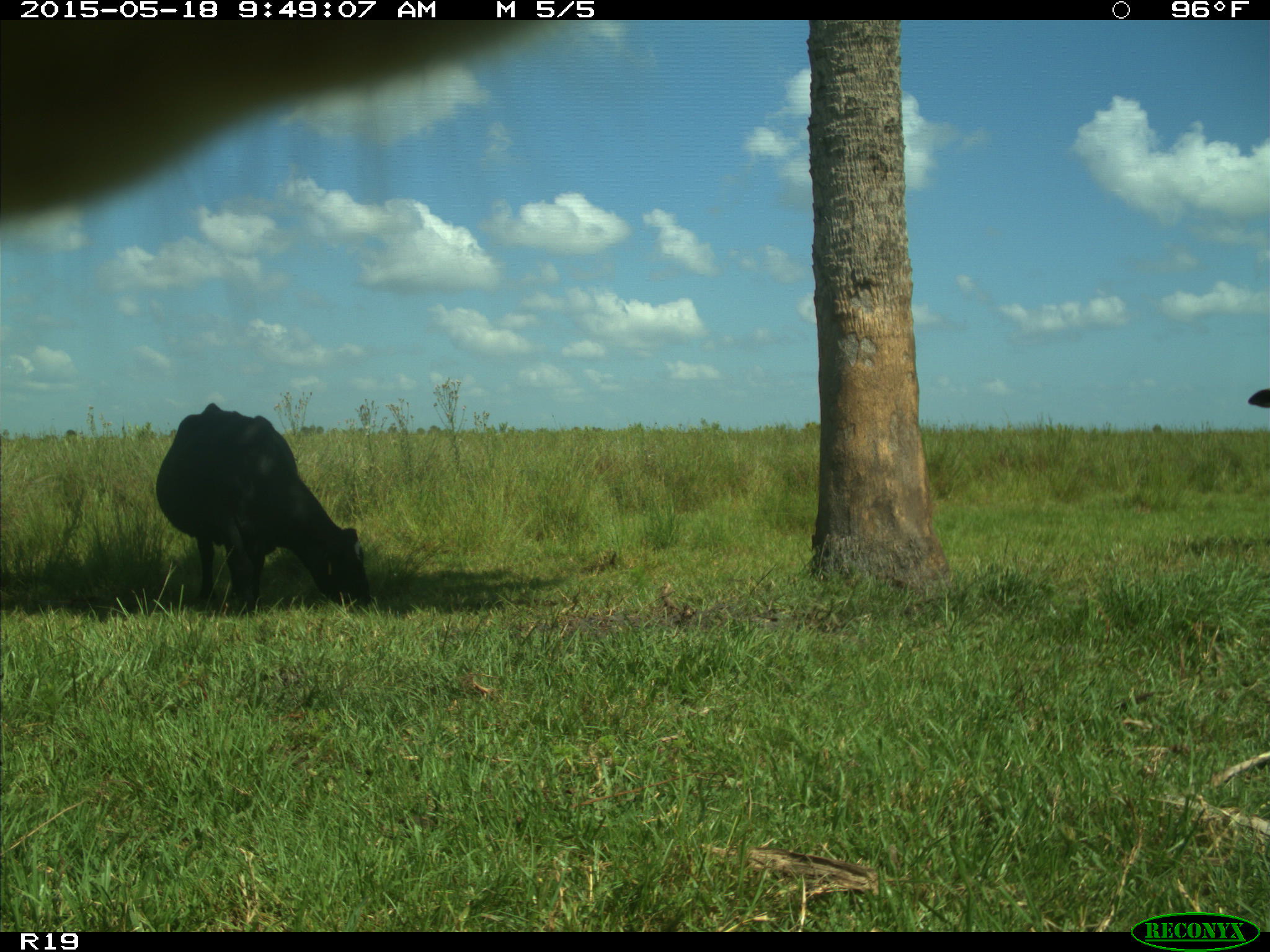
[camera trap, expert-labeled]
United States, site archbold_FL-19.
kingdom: Animalia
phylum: Chordata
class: Mammalia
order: Artiodactyla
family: Bovidae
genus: Bos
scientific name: Bos taurus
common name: domestic cow